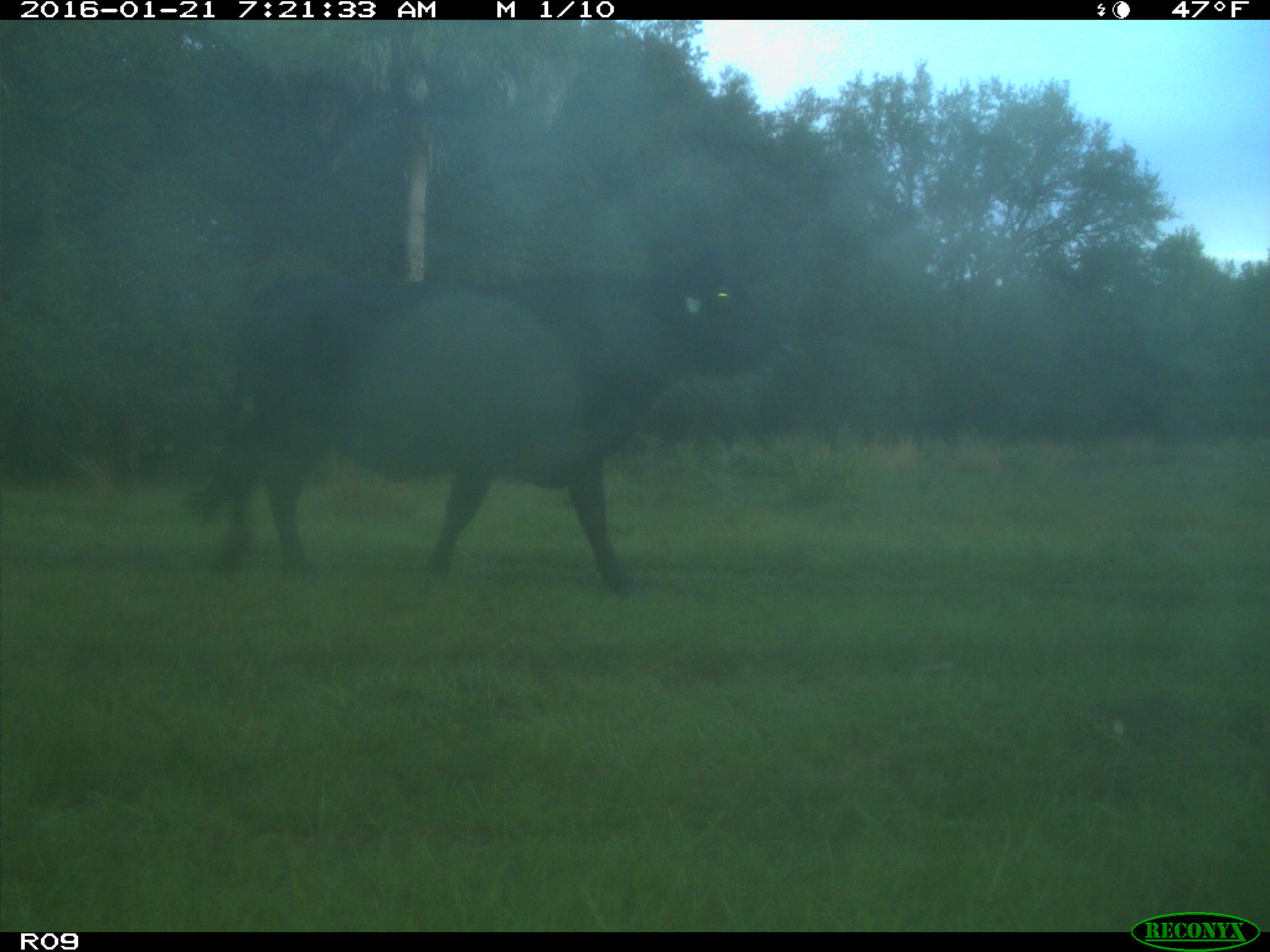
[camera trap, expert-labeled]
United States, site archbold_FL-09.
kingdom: Animalia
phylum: Chordata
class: Mammalia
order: Artiodactyla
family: Bovidae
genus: Bos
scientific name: Bos taurus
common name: domestic cow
Bos taurus (domestic cow).